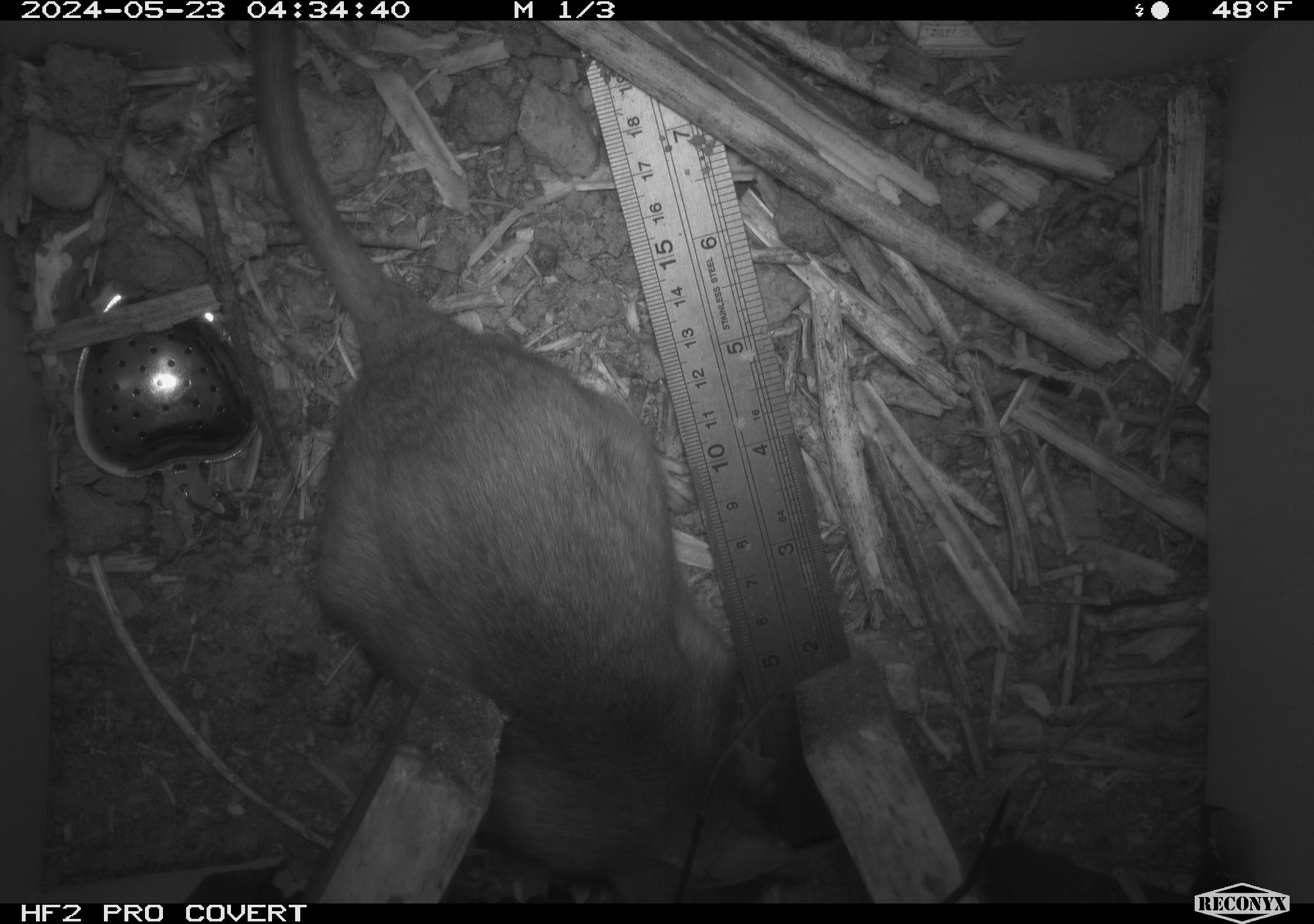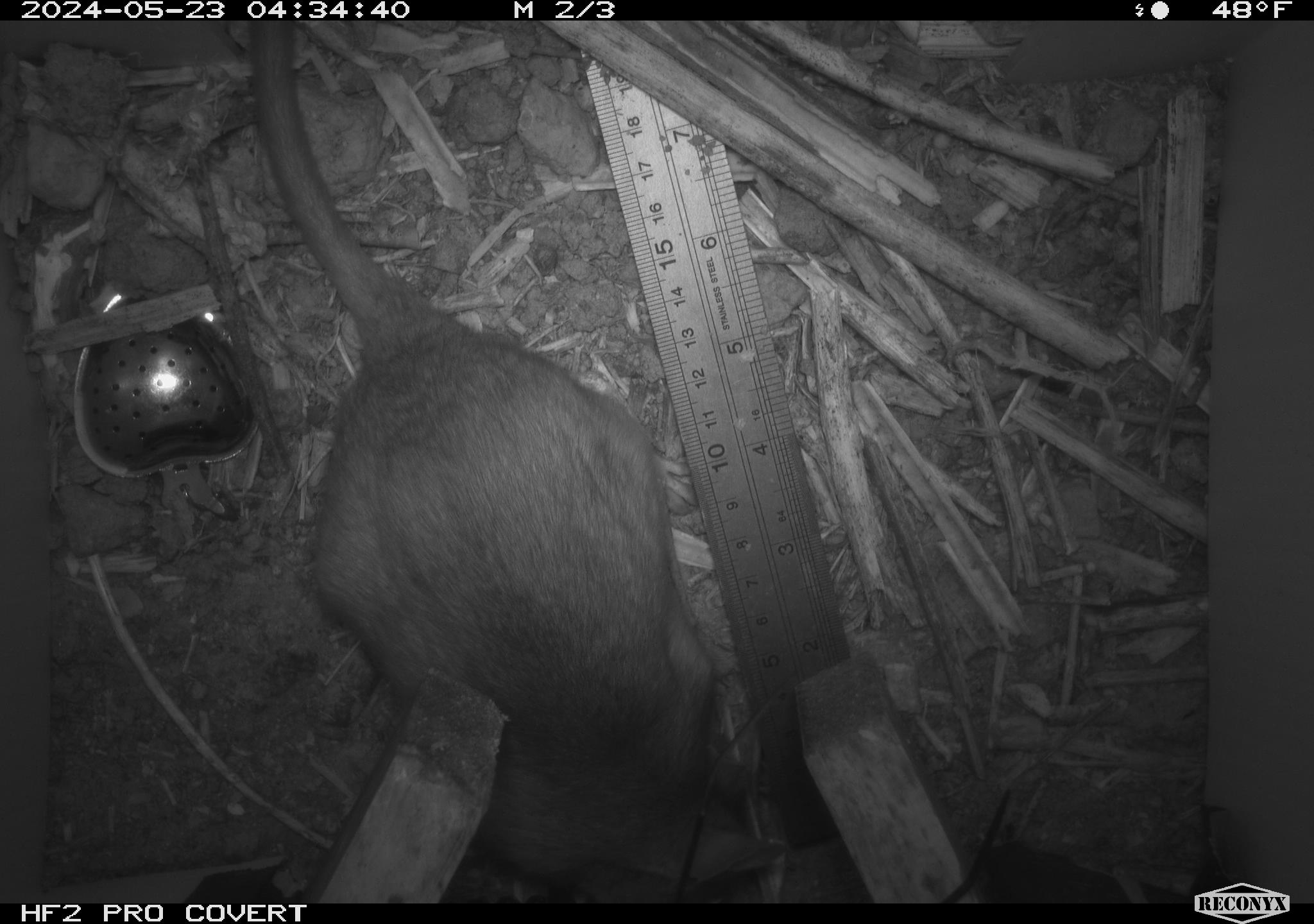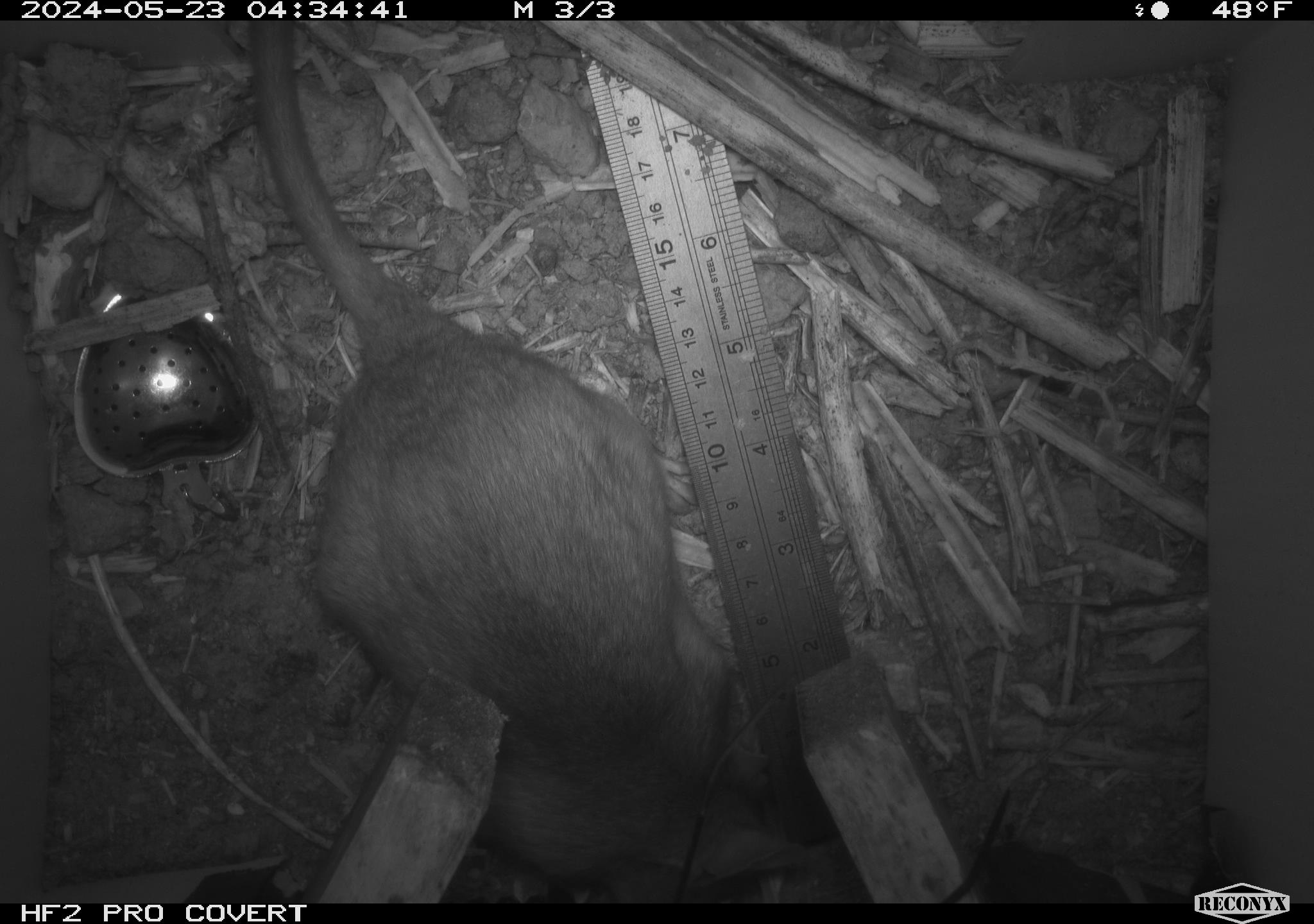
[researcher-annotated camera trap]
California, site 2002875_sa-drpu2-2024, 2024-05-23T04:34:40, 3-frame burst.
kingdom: Animalia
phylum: Chordata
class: Mammalia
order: Rodentia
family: Cricetidae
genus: Neotoma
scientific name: Neotoma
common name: pack rat or woodrat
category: neotoma species